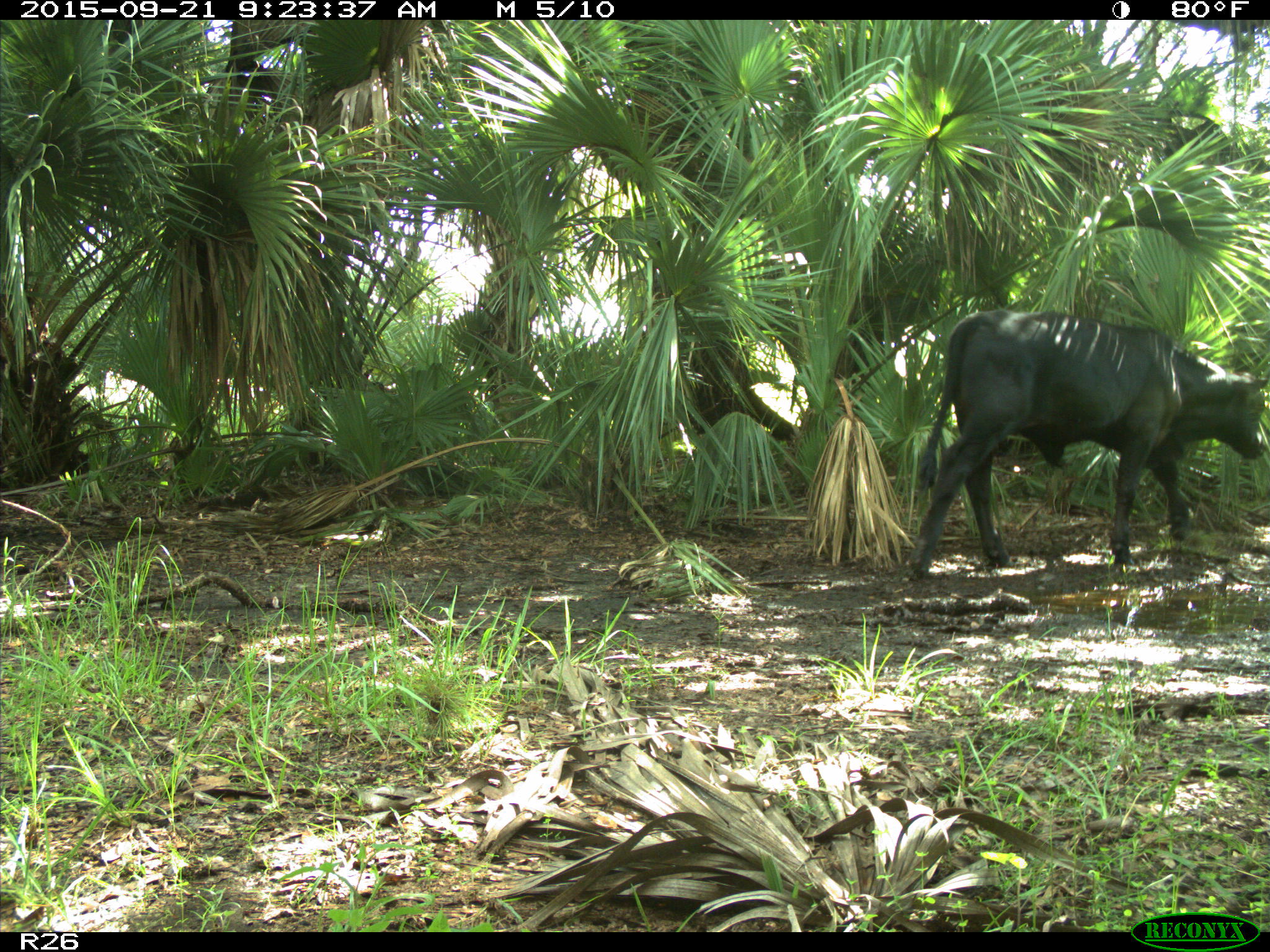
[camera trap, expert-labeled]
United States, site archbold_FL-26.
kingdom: Animalia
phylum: Chordata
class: Mammalia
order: Artiodactyla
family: Bovidae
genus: Bos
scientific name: Bos taurus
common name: domestic cow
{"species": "Bos taurus (domestic cow)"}